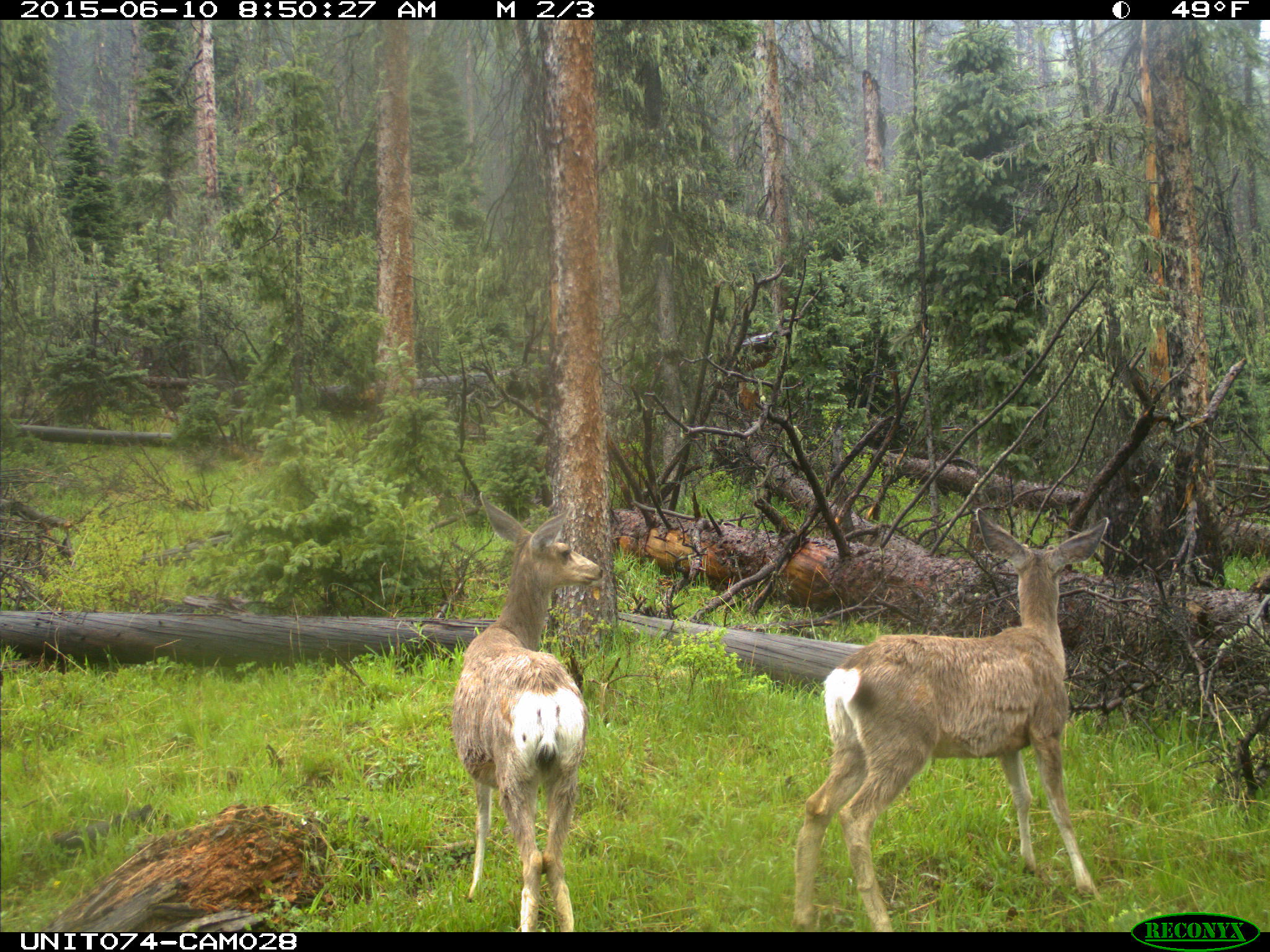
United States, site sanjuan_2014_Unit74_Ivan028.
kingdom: Animalia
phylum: Chordata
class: Mammalia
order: Artiodactyla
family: Cervidae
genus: Odocoileus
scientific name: Odocoileus hemionus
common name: mule deer